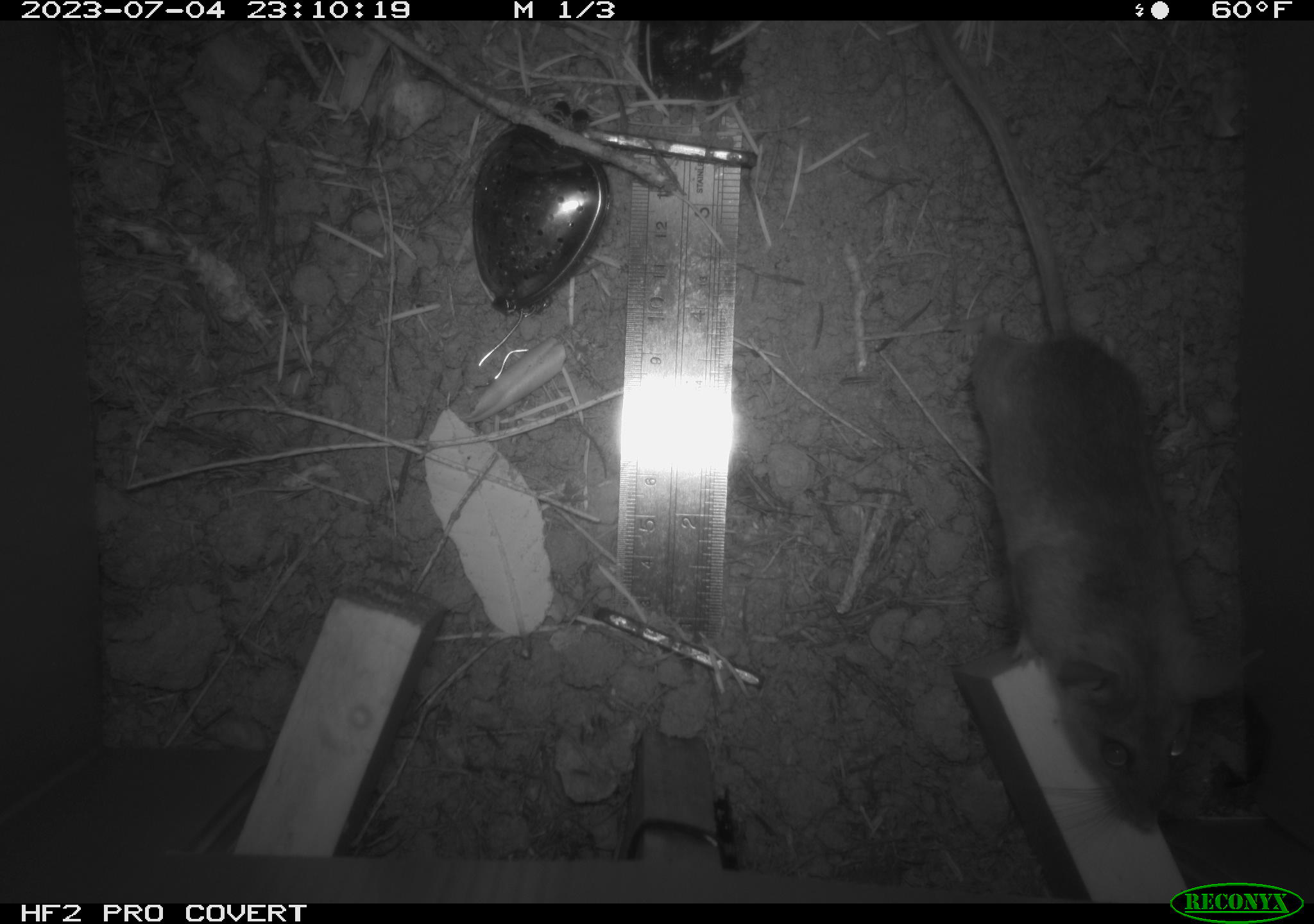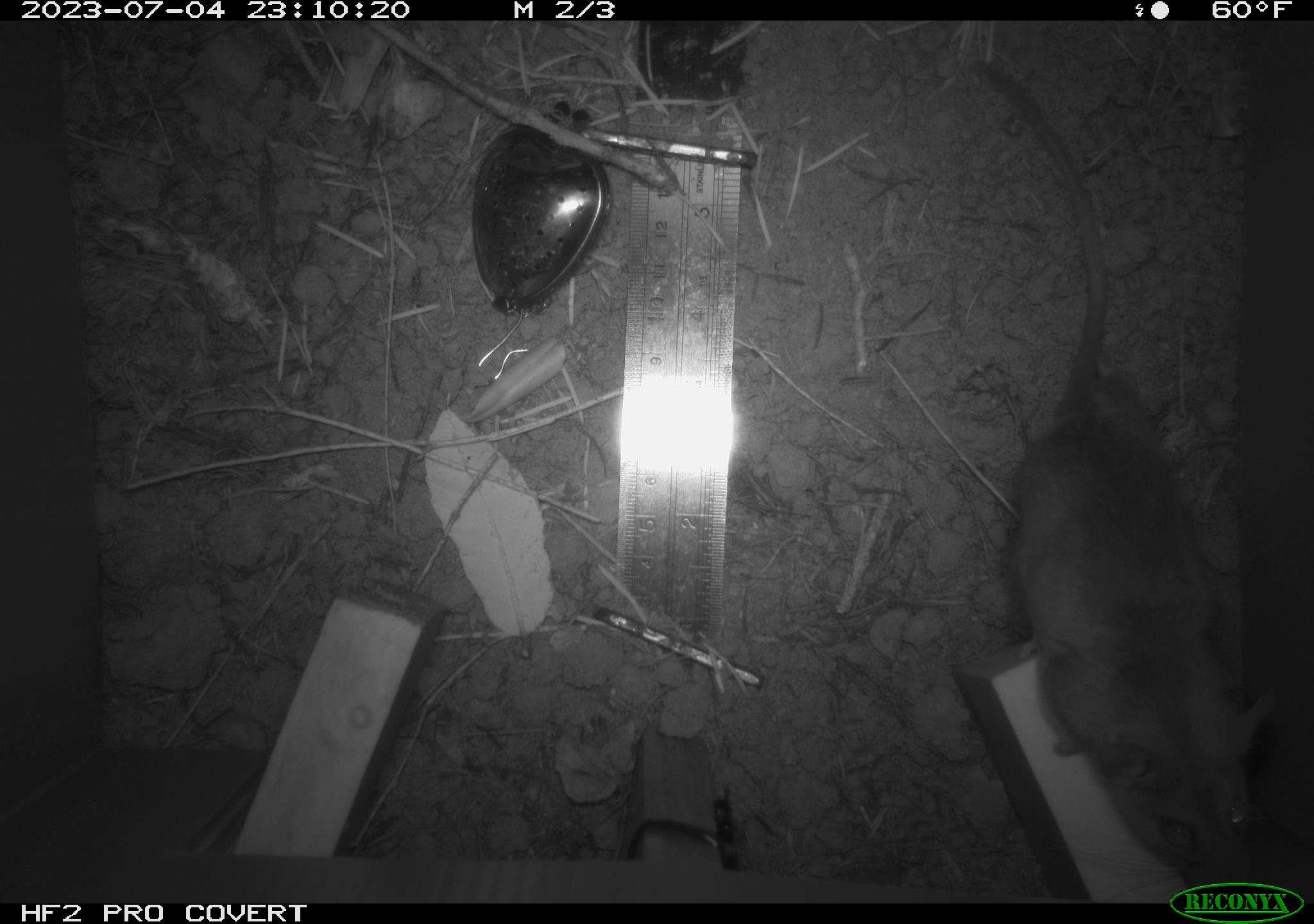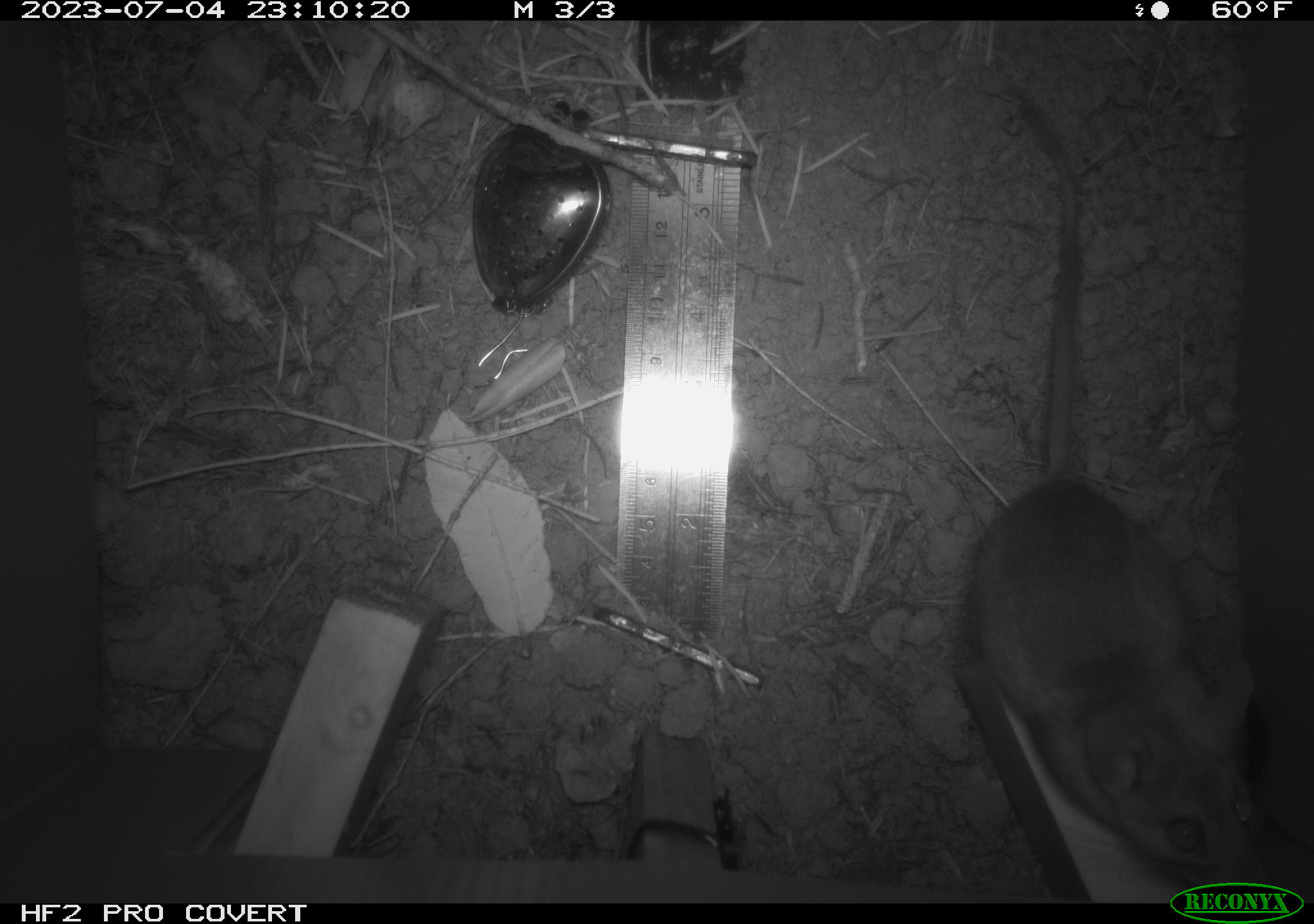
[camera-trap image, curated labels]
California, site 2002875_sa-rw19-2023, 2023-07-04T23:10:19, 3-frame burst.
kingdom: Animalia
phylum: Chordata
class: Mammalia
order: Rodentia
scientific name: Rodentia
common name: mouse species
Mouse species (Rodentia).